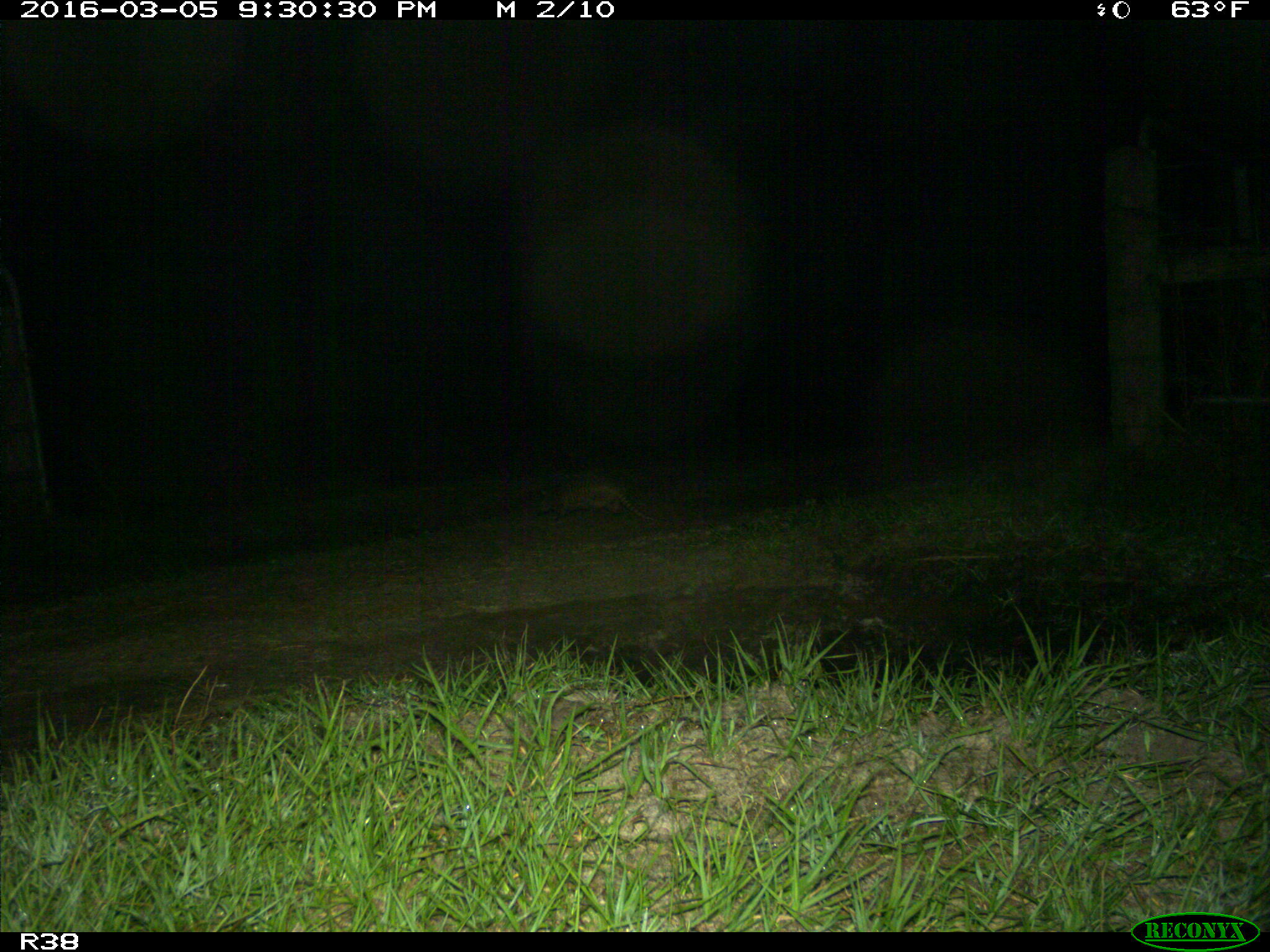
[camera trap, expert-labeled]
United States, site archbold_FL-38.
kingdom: Animalia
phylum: Chordata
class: Mammalia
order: Cingulata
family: Dasypodidae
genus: Dasypus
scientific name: Dasypus novemcinctus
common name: nine-banded armadillo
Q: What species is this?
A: Dasypus novemcinctus (nine-banded armadillo).